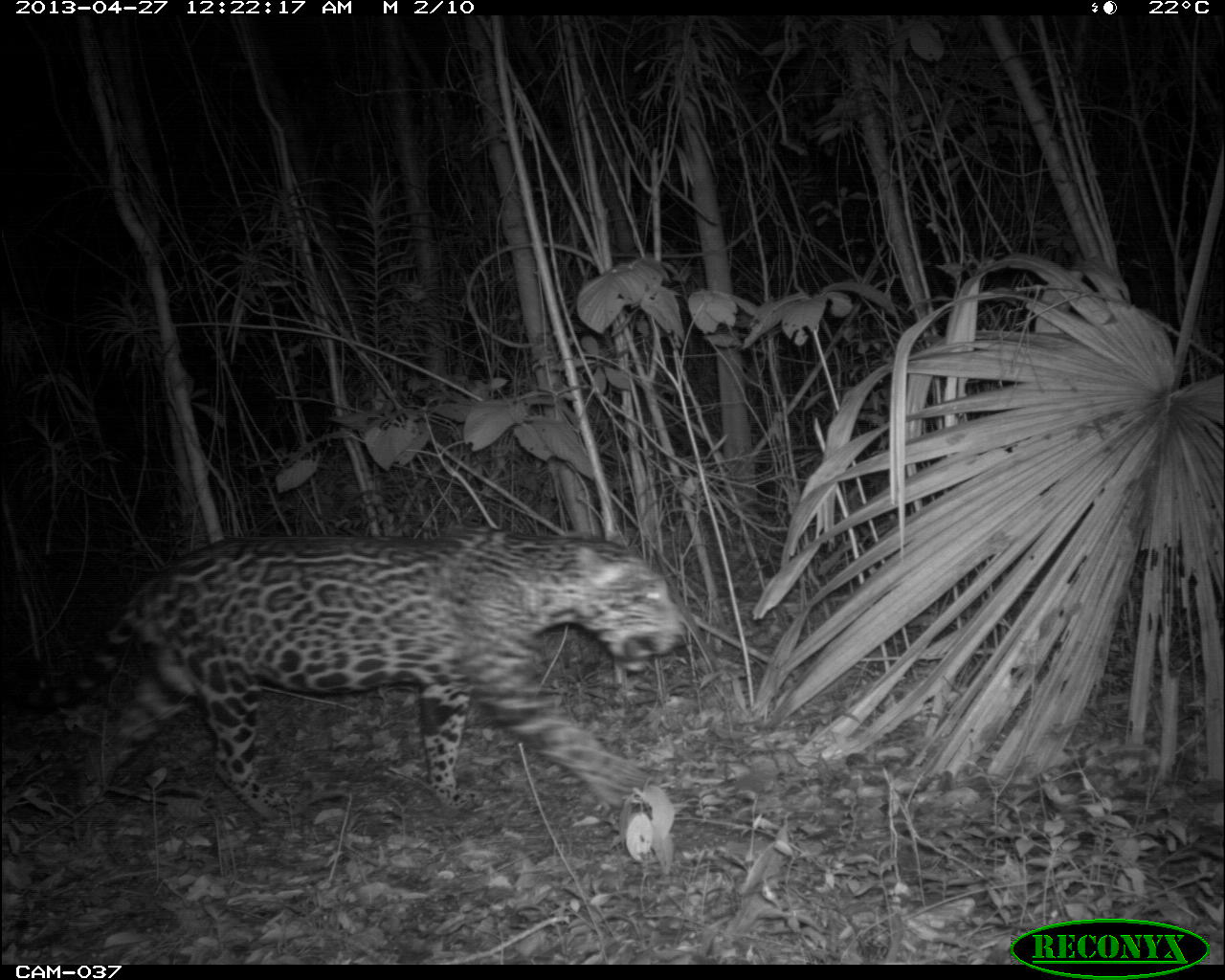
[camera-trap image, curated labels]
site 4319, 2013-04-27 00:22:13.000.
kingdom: Animalia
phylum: Chordata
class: Mammalia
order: Carnivora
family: Felidae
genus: Panthera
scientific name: Panthera onca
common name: jaguar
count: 1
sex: male